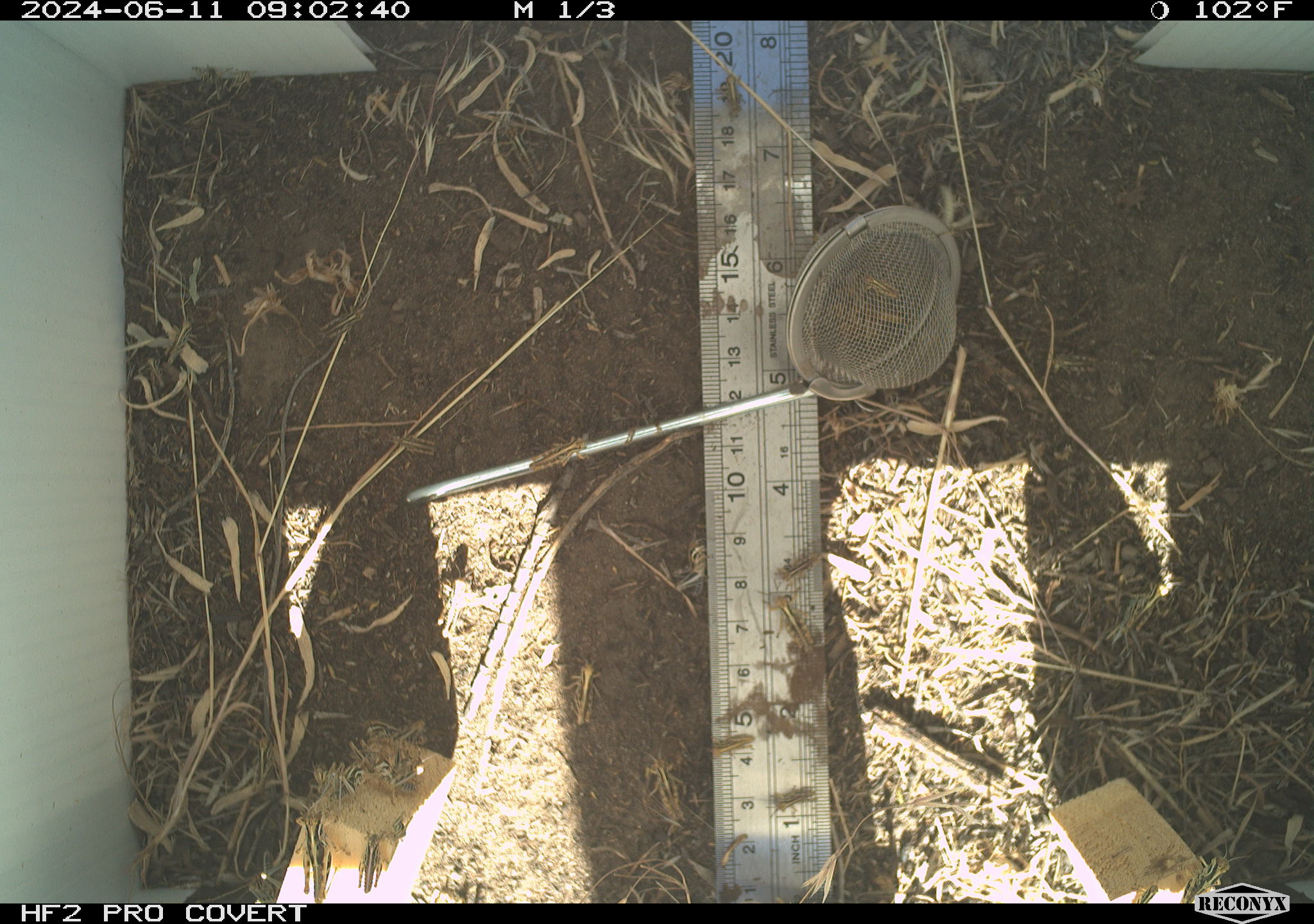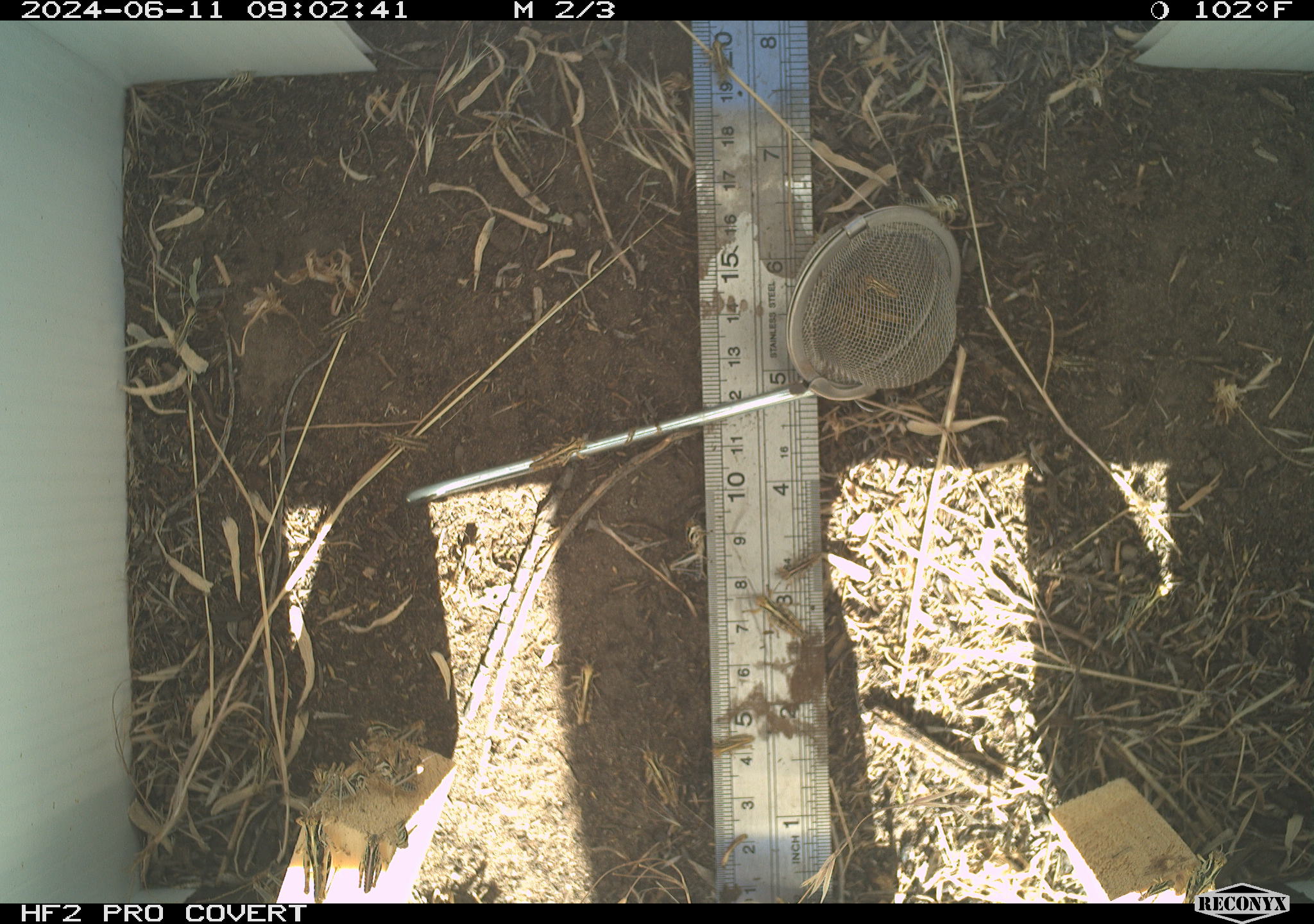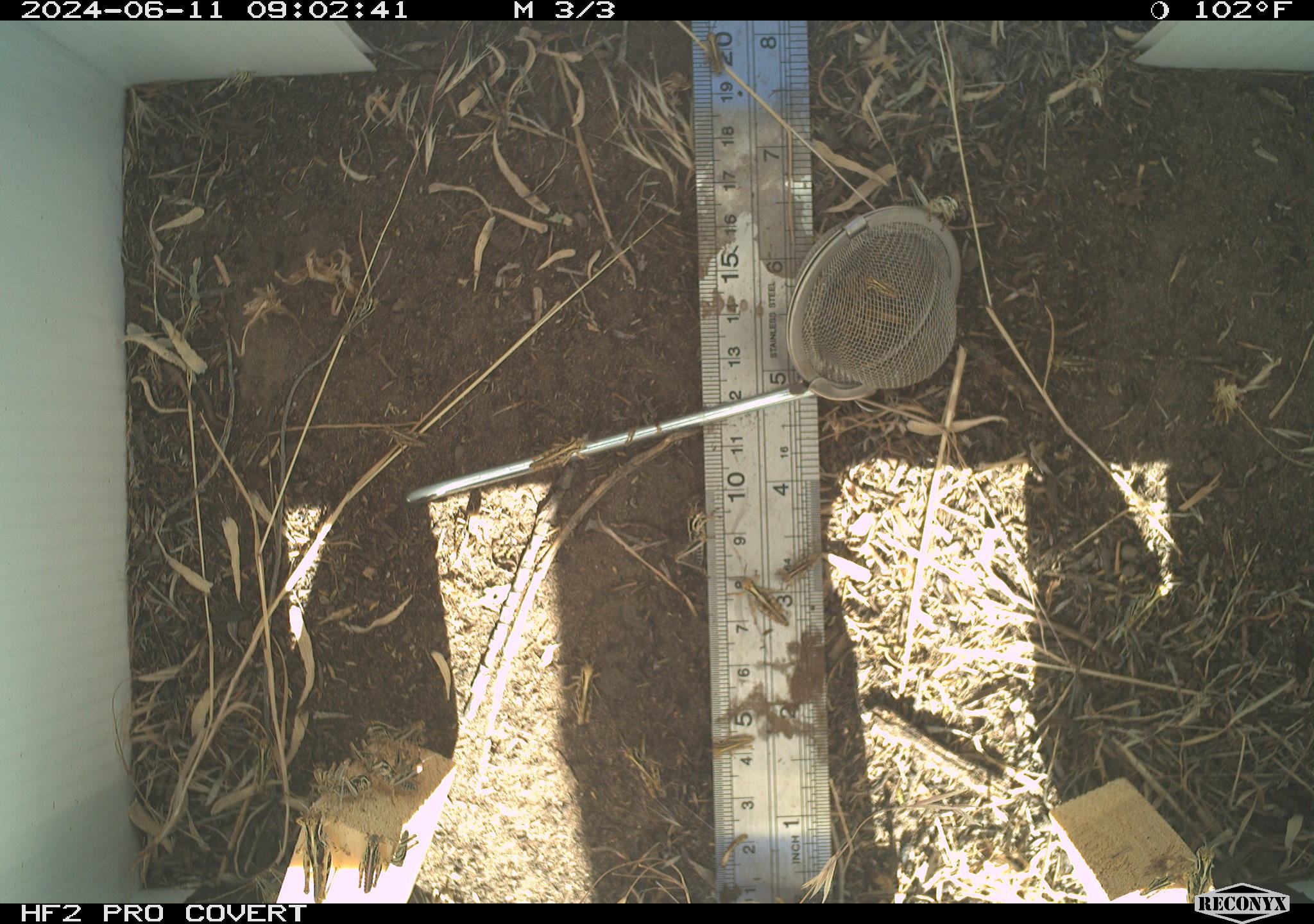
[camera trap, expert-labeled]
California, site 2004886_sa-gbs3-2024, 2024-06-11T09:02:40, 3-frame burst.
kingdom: Animalia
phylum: Arthropoda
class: Insecta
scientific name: Insecta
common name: insect